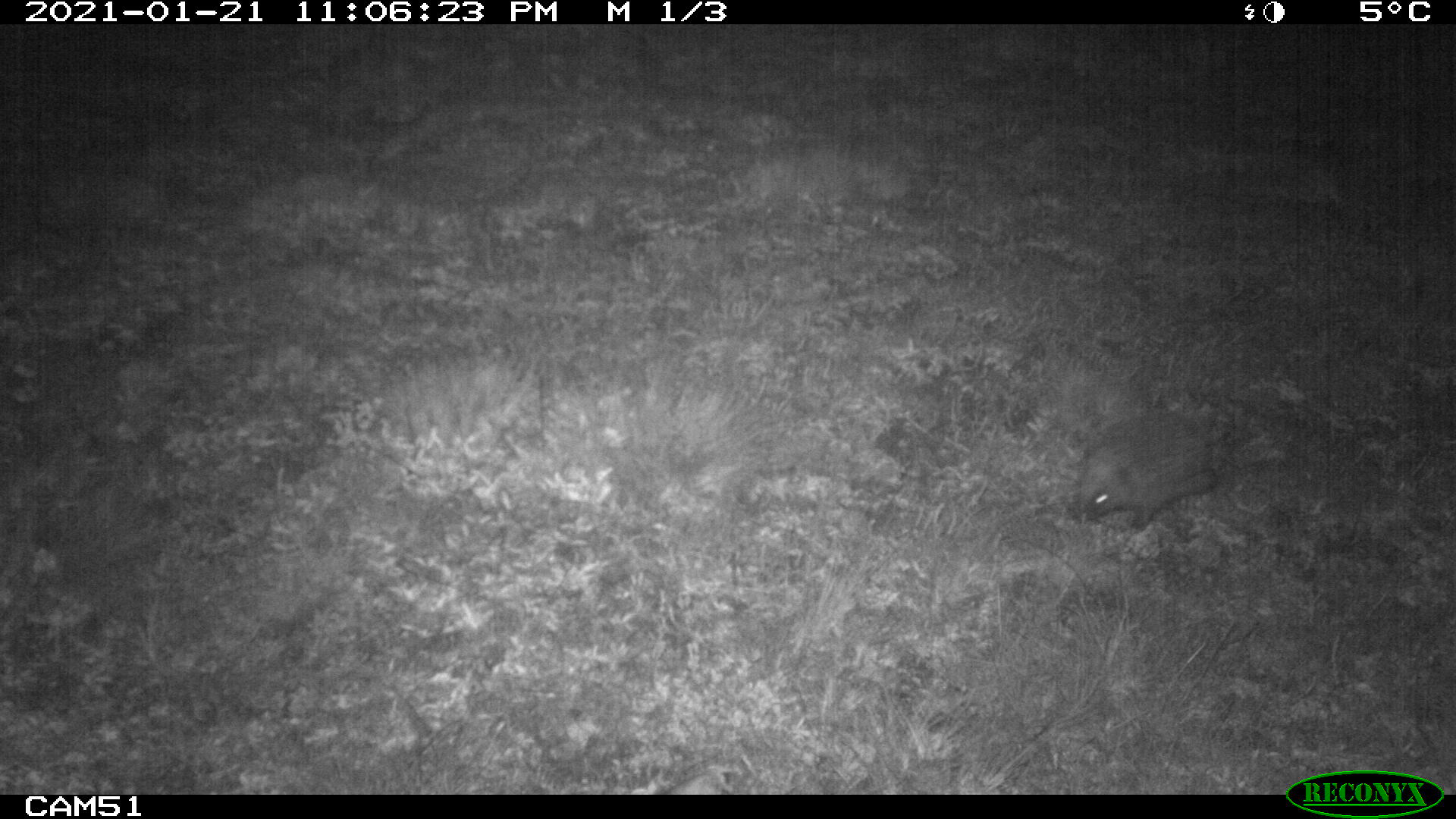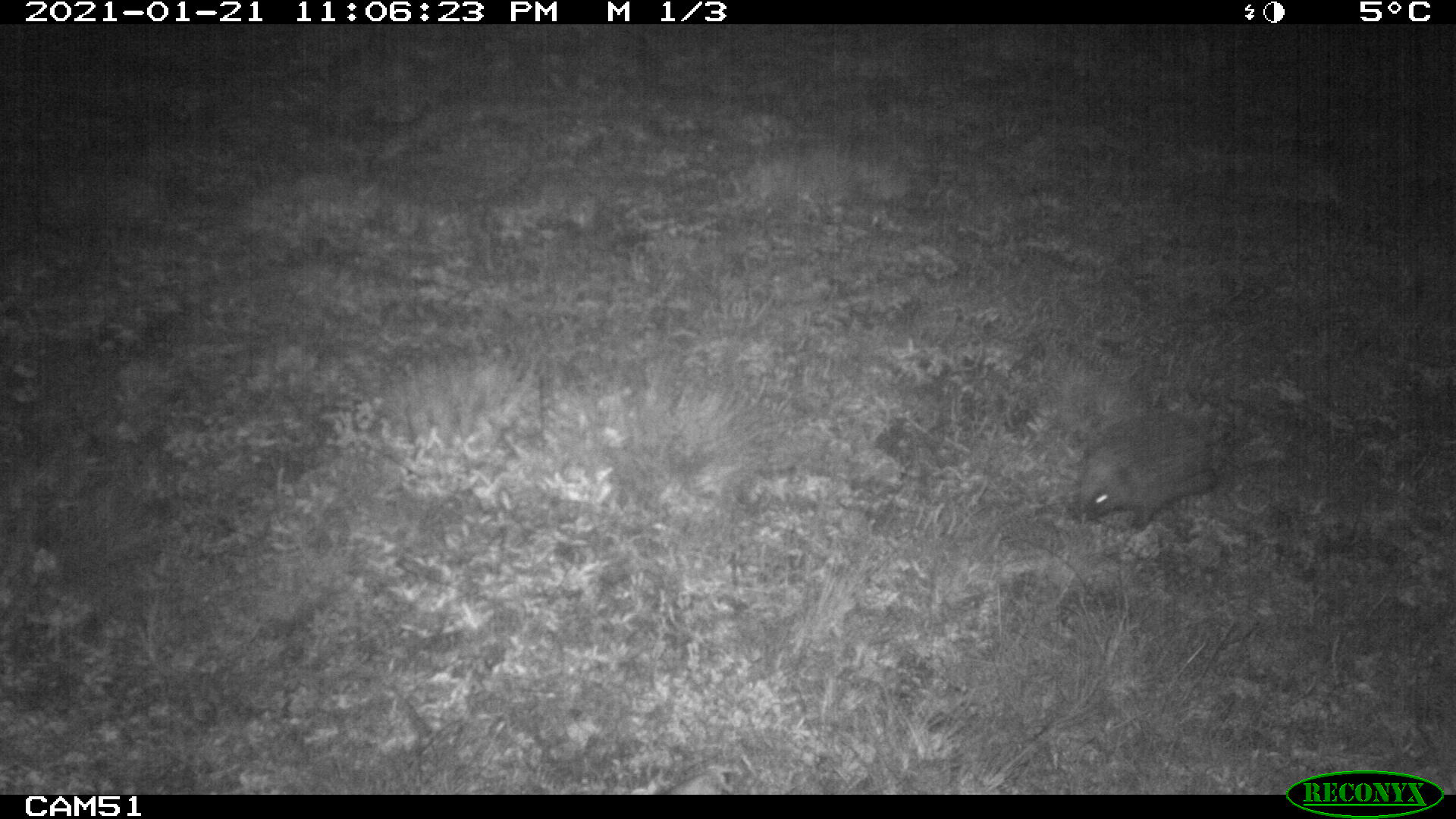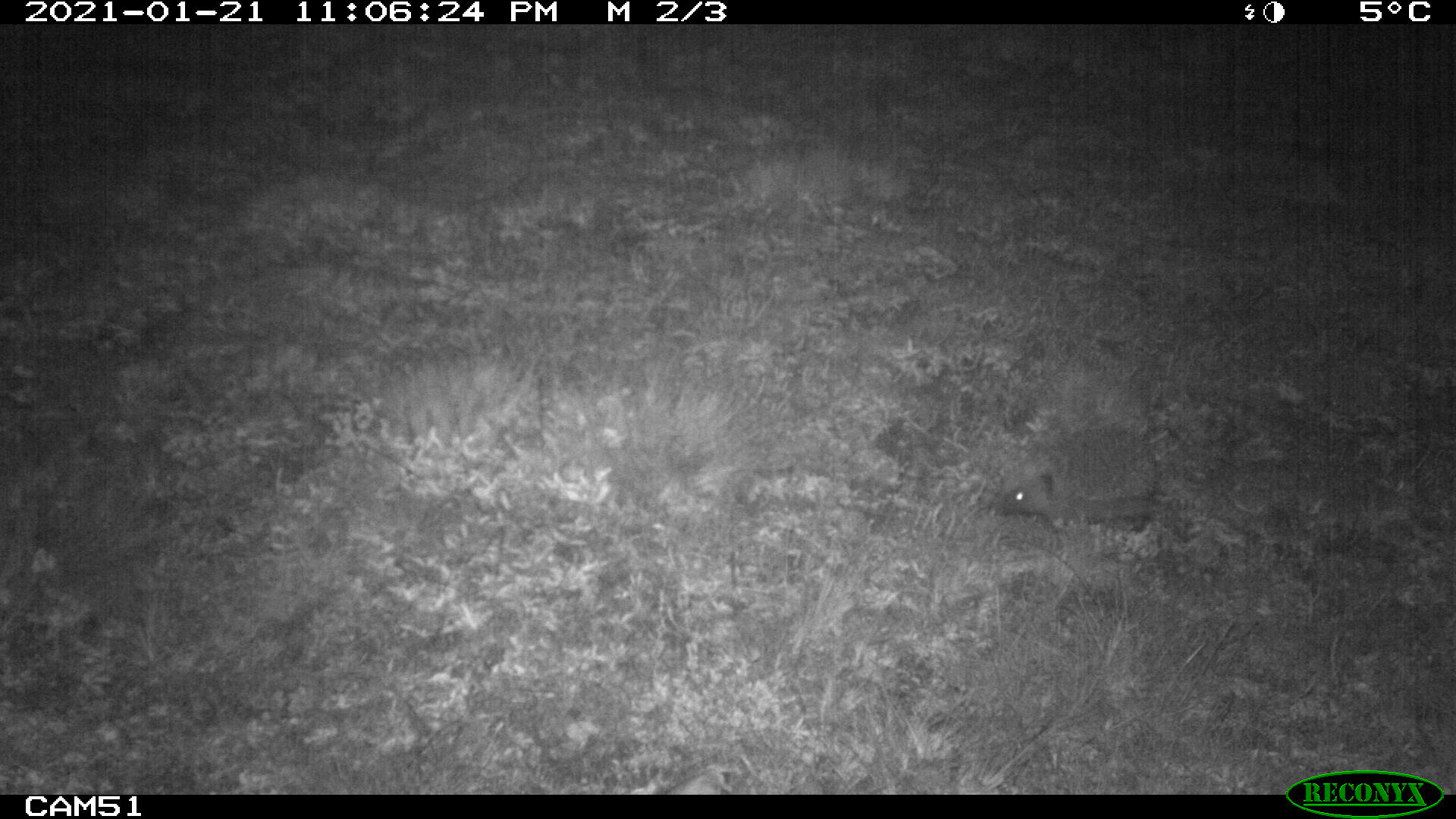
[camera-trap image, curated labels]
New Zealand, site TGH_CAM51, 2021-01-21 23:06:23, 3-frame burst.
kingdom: Animalia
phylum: Chordata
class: Mammalia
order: Eulipotyphla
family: Erinaceidae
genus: Erinaceus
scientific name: Erinaceus europaeus europaeus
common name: european hedgehog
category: hedgehog